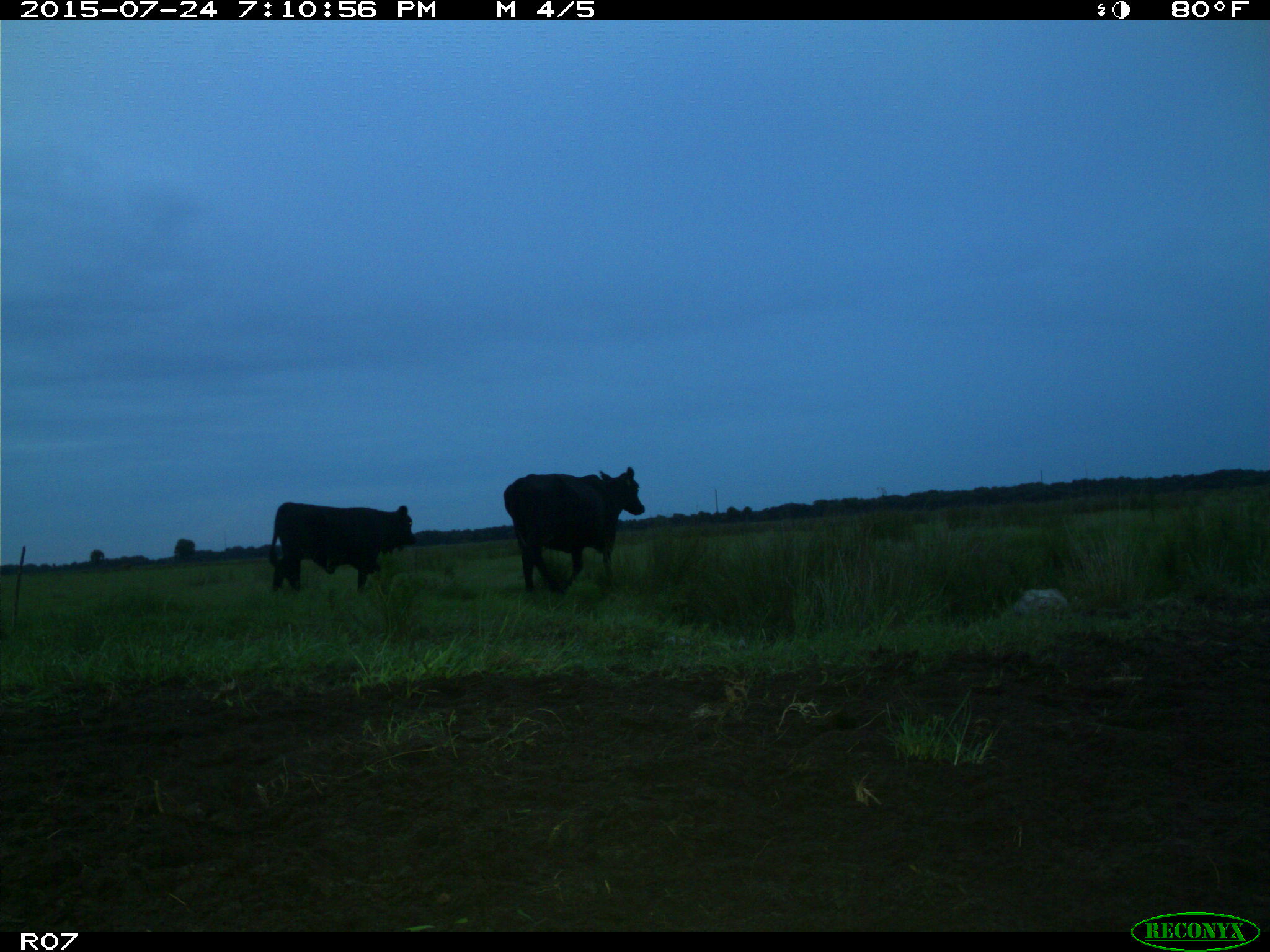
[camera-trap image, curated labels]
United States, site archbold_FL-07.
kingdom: Animalia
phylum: Chordata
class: Mammalia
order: Artiodactyla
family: Bovidae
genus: Bos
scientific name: Bos taurus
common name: domestic cow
Bos taurus (domestic cow).